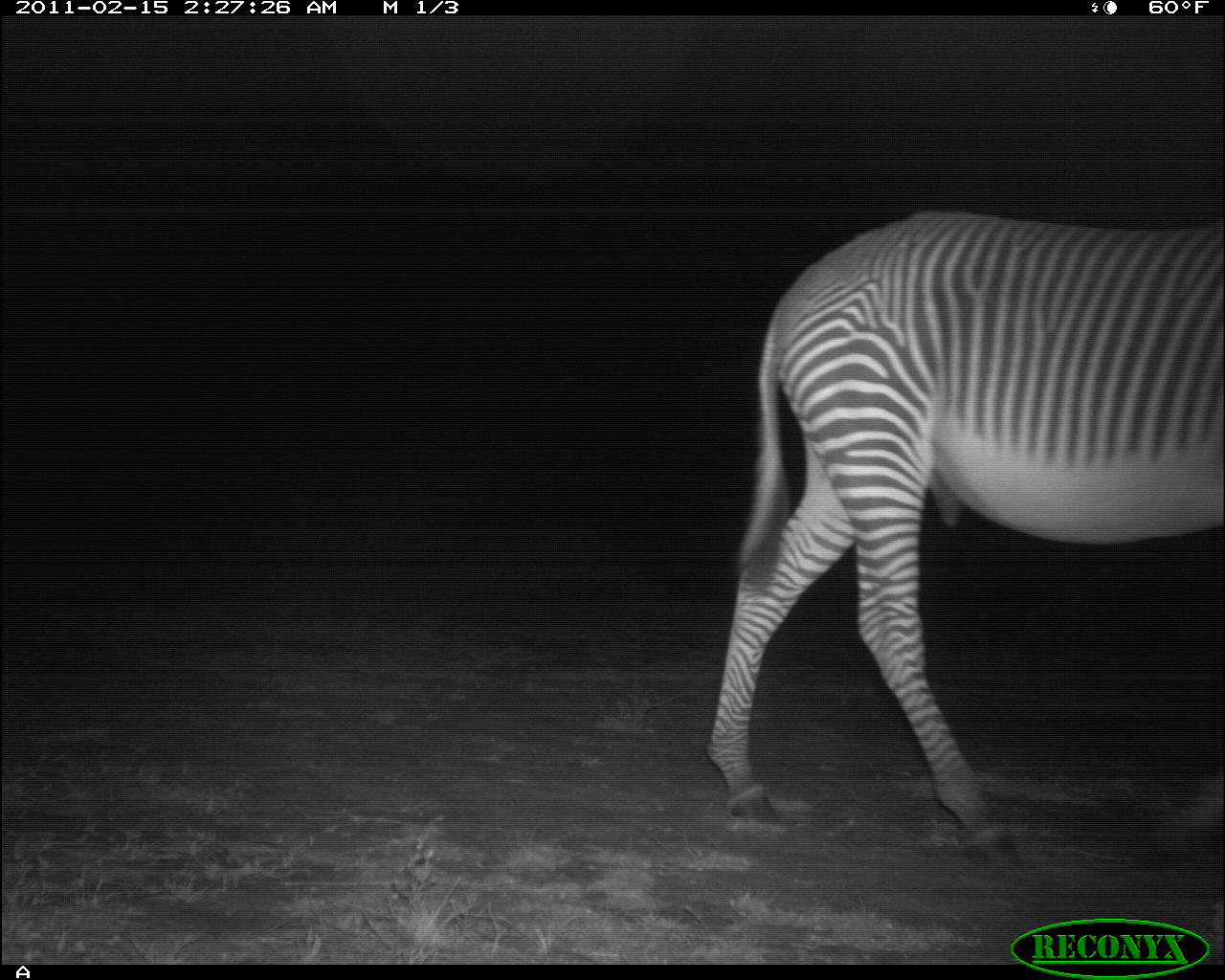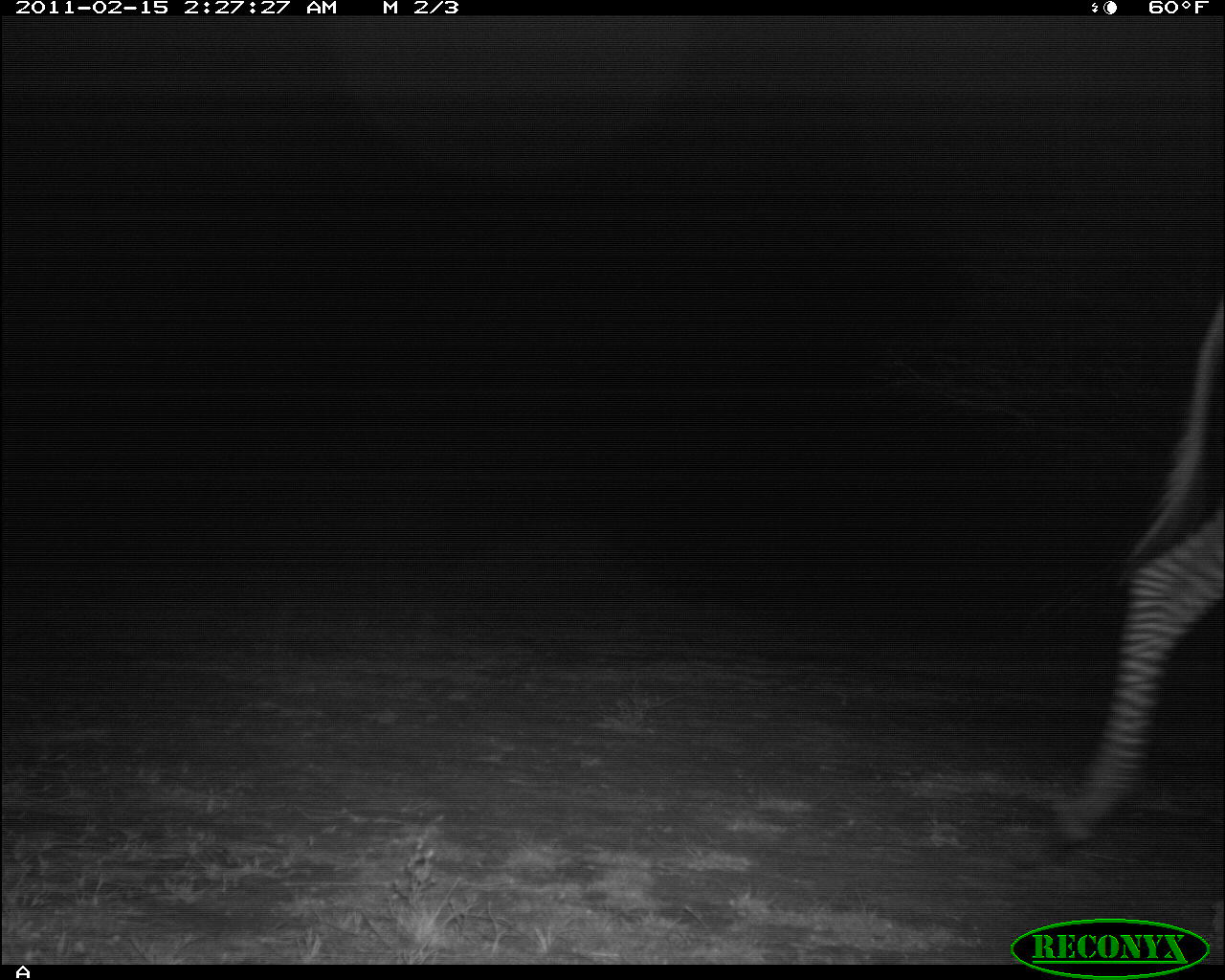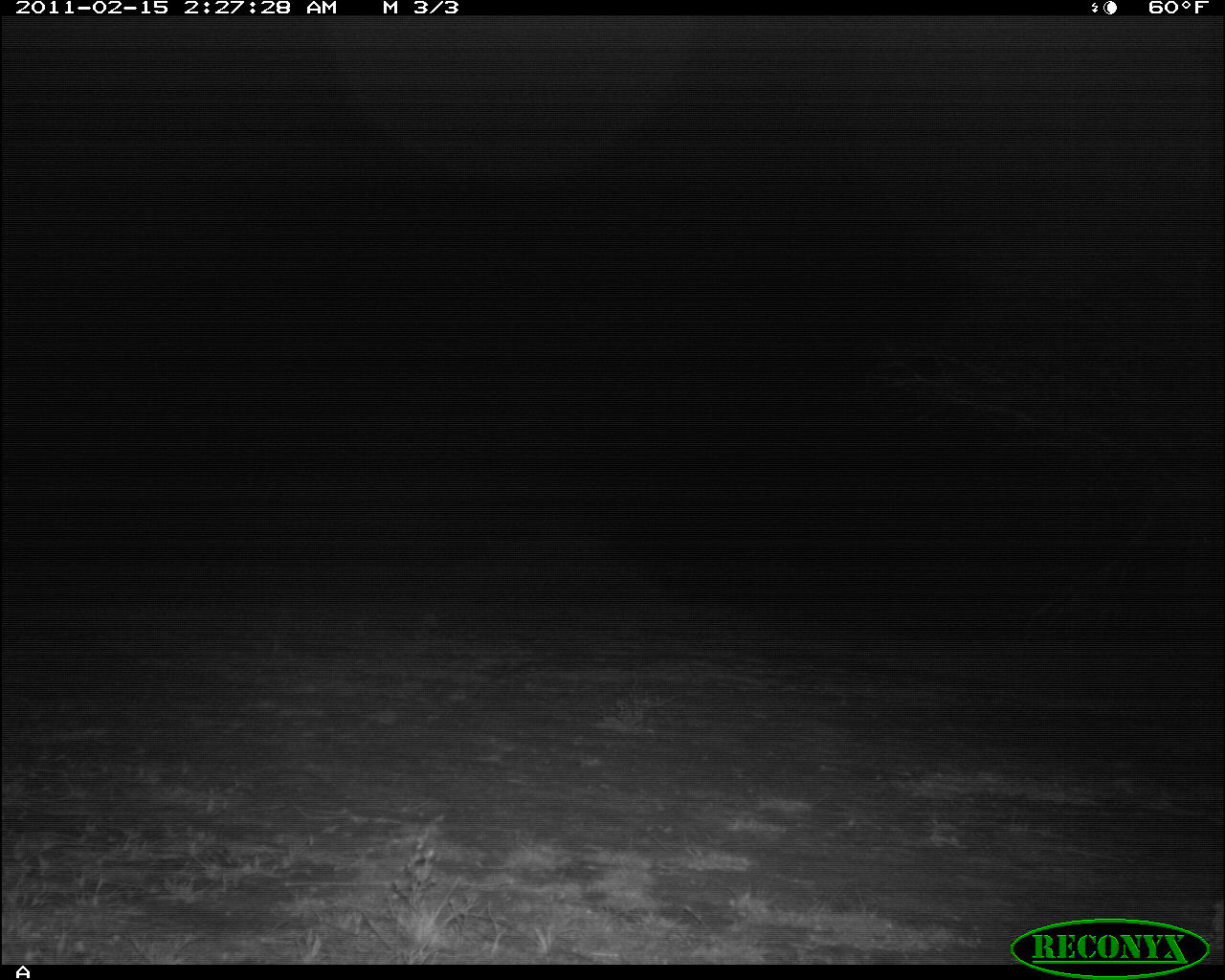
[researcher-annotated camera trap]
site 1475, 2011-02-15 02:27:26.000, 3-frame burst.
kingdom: Animalia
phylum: Chordata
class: Mammalia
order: Perissodactyla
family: Equidae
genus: Equus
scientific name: Equus grevyi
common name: grévy's zebra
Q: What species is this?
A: Equus grevyi (grévy's zebra).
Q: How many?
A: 1.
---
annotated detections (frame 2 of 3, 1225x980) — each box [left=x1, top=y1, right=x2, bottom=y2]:
equus grevyi: [left=1042, top=286, right=1223, bottom=853]